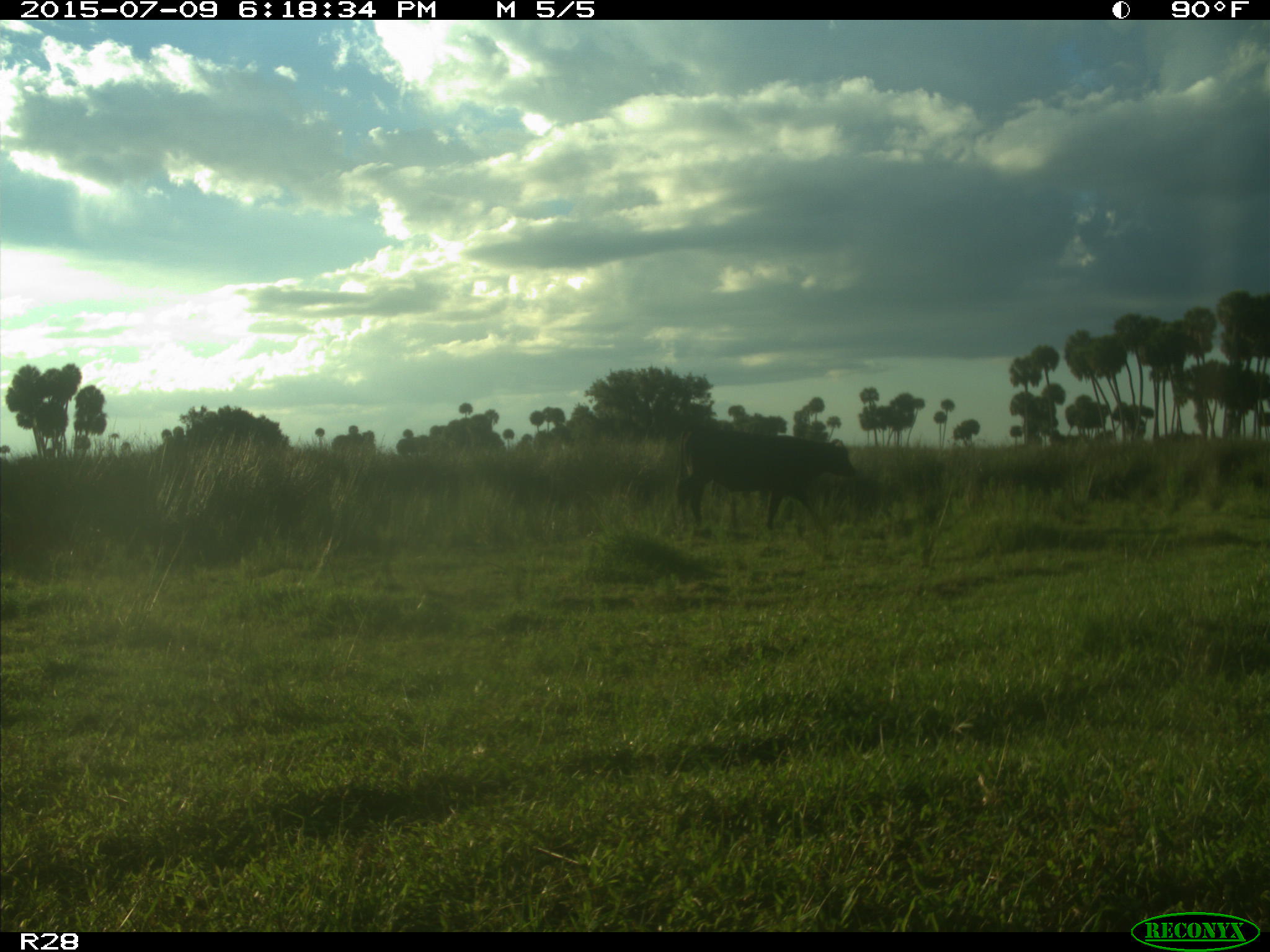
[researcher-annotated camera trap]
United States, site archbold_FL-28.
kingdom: Animalia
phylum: Chordata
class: Mammalia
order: Artiodactyla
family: Bovidae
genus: Bos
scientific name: Bos taurus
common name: domestic cow